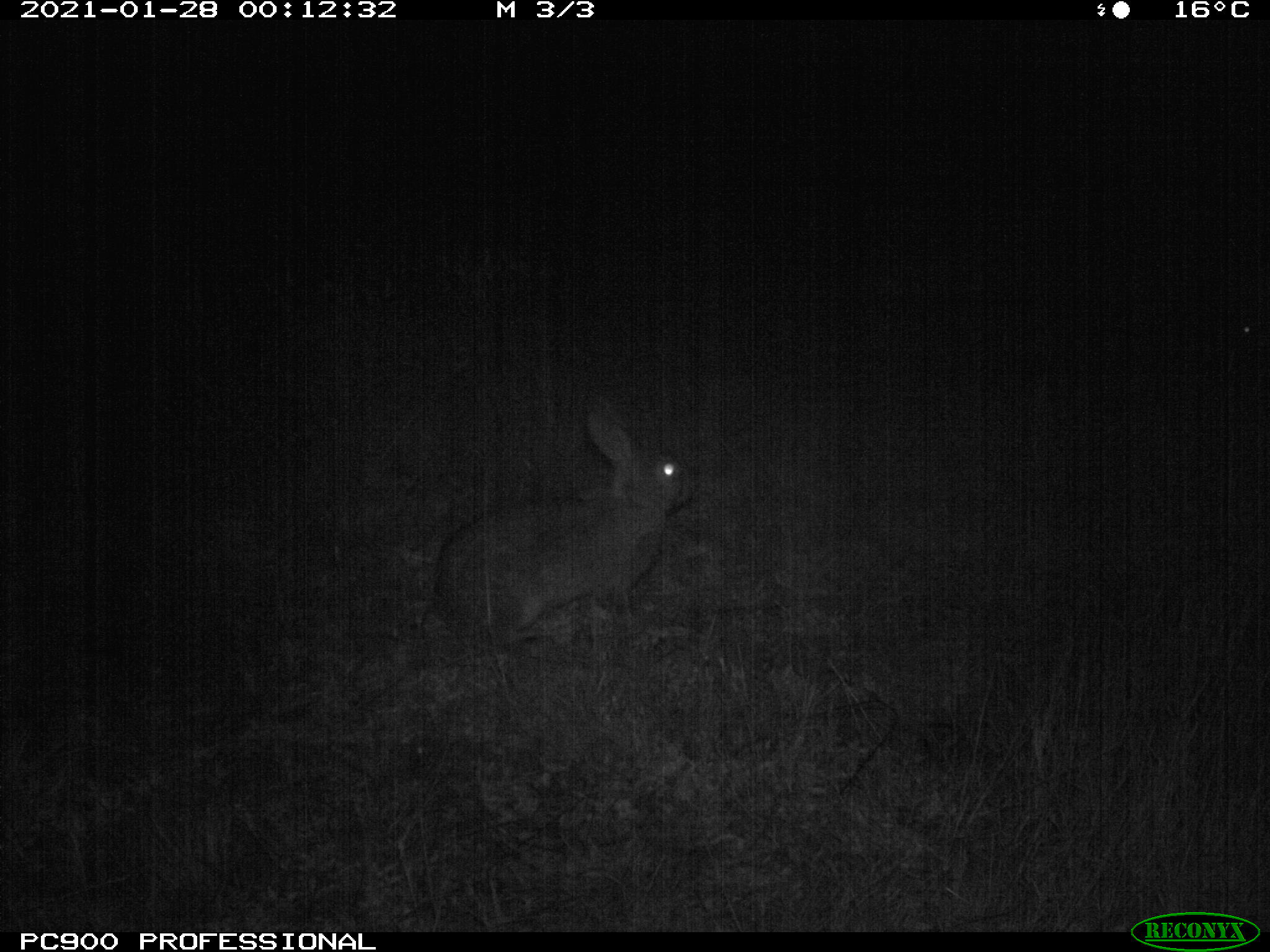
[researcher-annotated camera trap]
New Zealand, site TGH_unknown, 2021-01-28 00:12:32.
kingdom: Animalia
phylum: Chordata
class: Mammalia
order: Lagomorpha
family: Leporidae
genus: Oryctolagus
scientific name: Oryctolagus cuniculus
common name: european rabbit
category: rabbit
Rabbit (european rabbit) (Oryctolagus cuniculus).